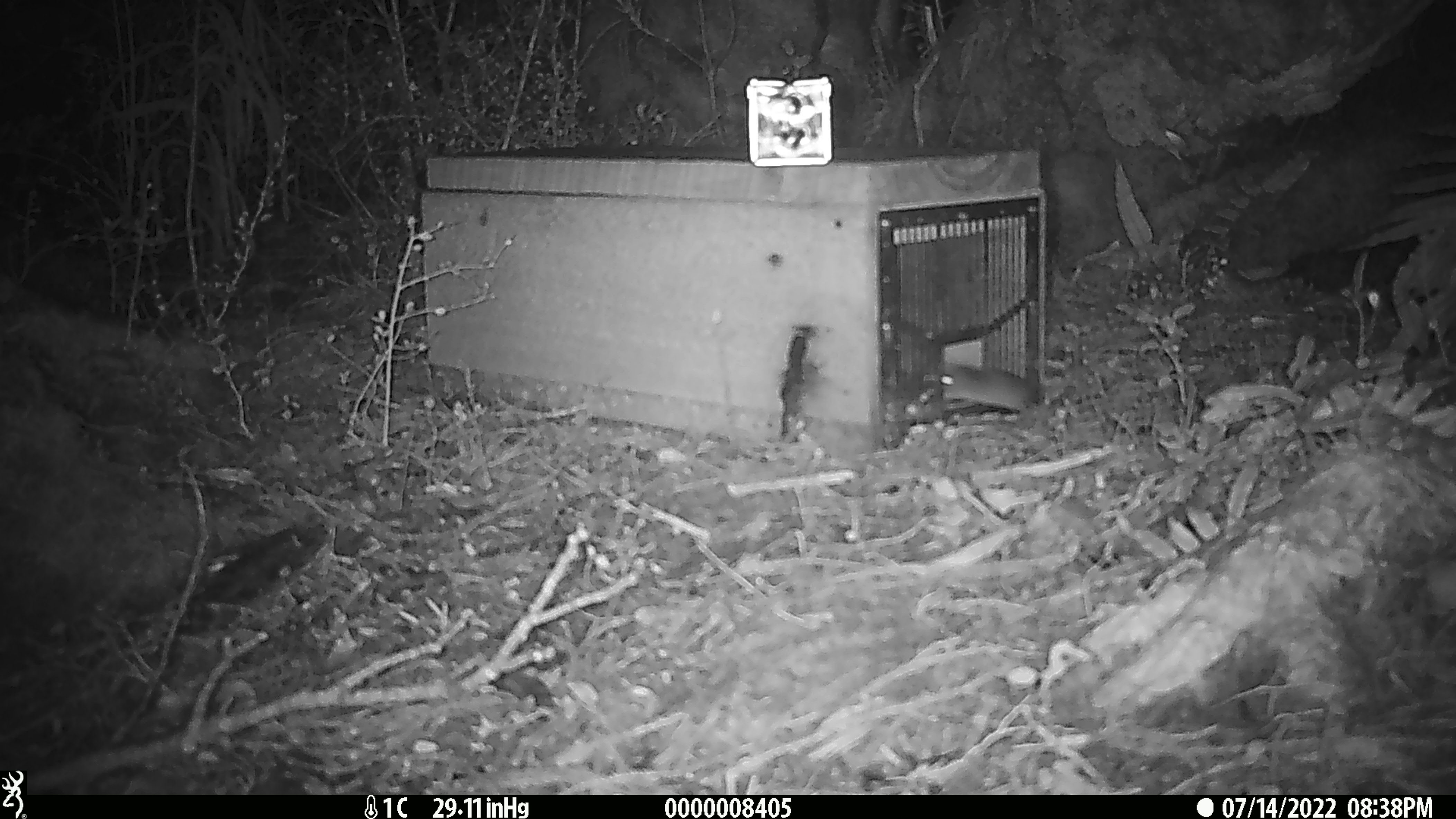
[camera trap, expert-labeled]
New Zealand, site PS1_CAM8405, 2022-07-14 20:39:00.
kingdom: Animalia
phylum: Chordata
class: Mammalia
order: Rodentia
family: Muridae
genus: Mus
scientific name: Mus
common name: mouse